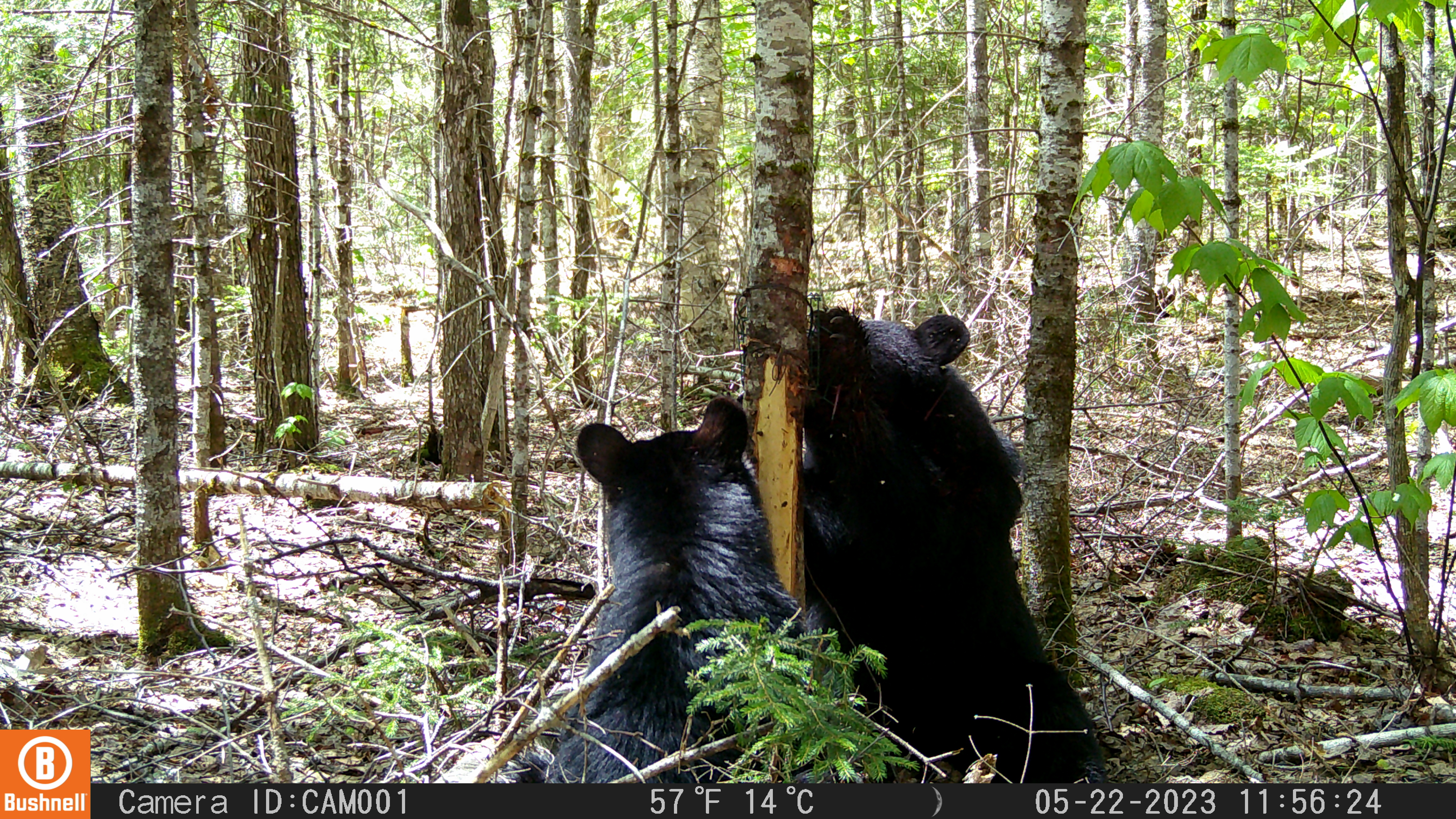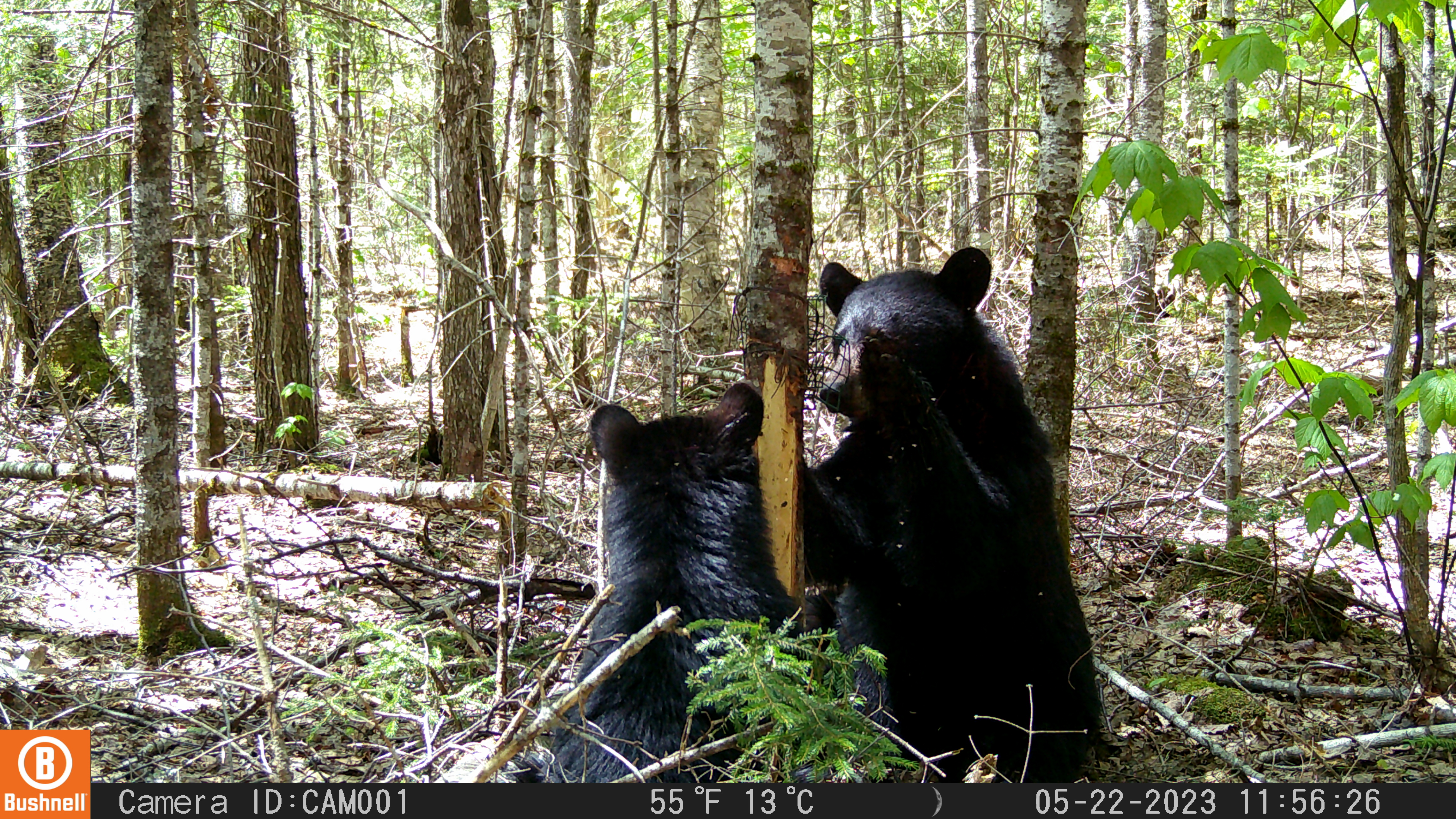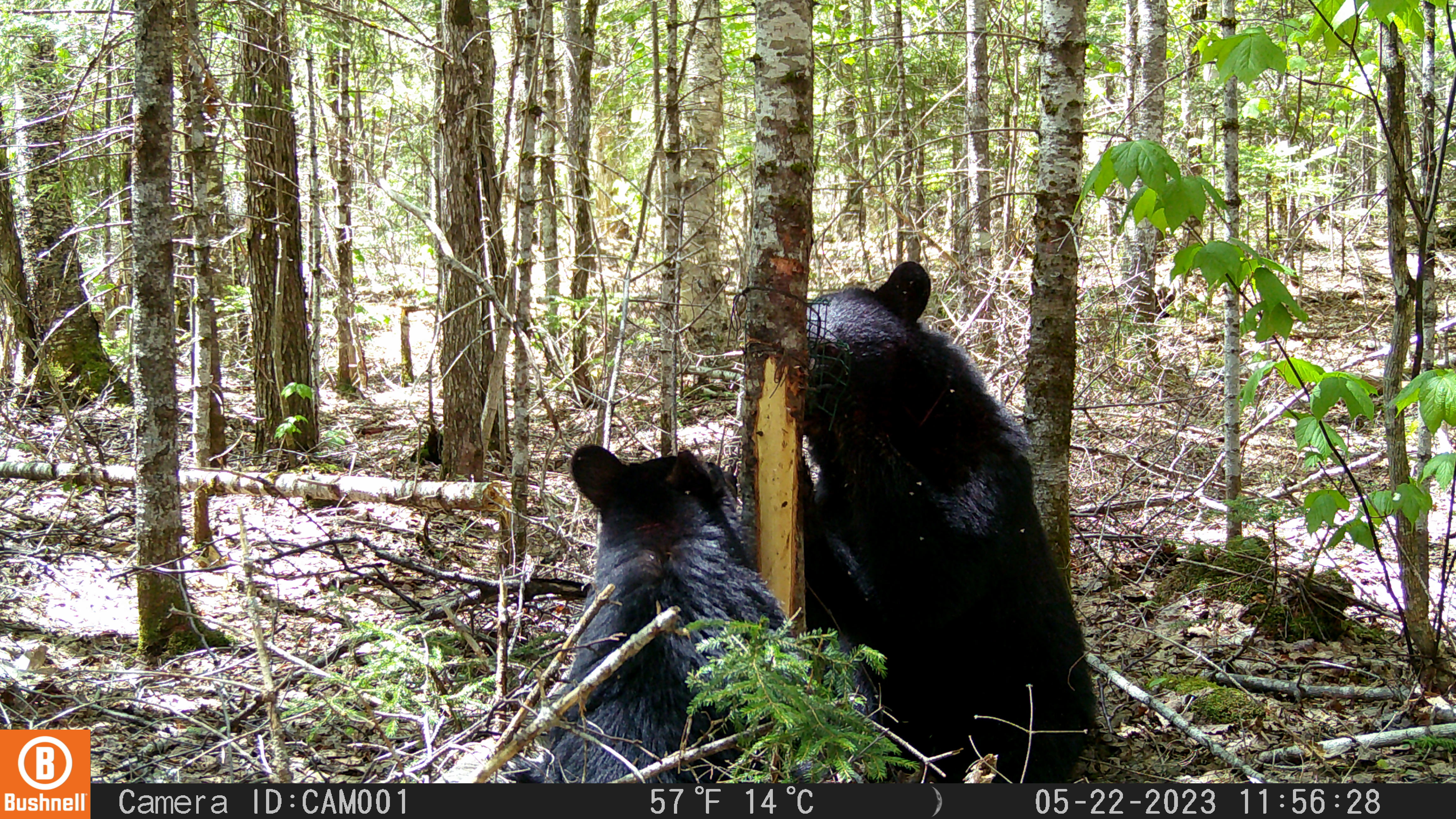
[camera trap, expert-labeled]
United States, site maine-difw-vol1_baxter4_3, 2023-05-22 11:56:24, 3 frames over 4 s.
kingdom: Animalia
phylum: Chordata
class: Mammalia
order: Carnivora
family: Ursidae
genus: Ursus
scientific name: Ursus americanus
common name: black bear